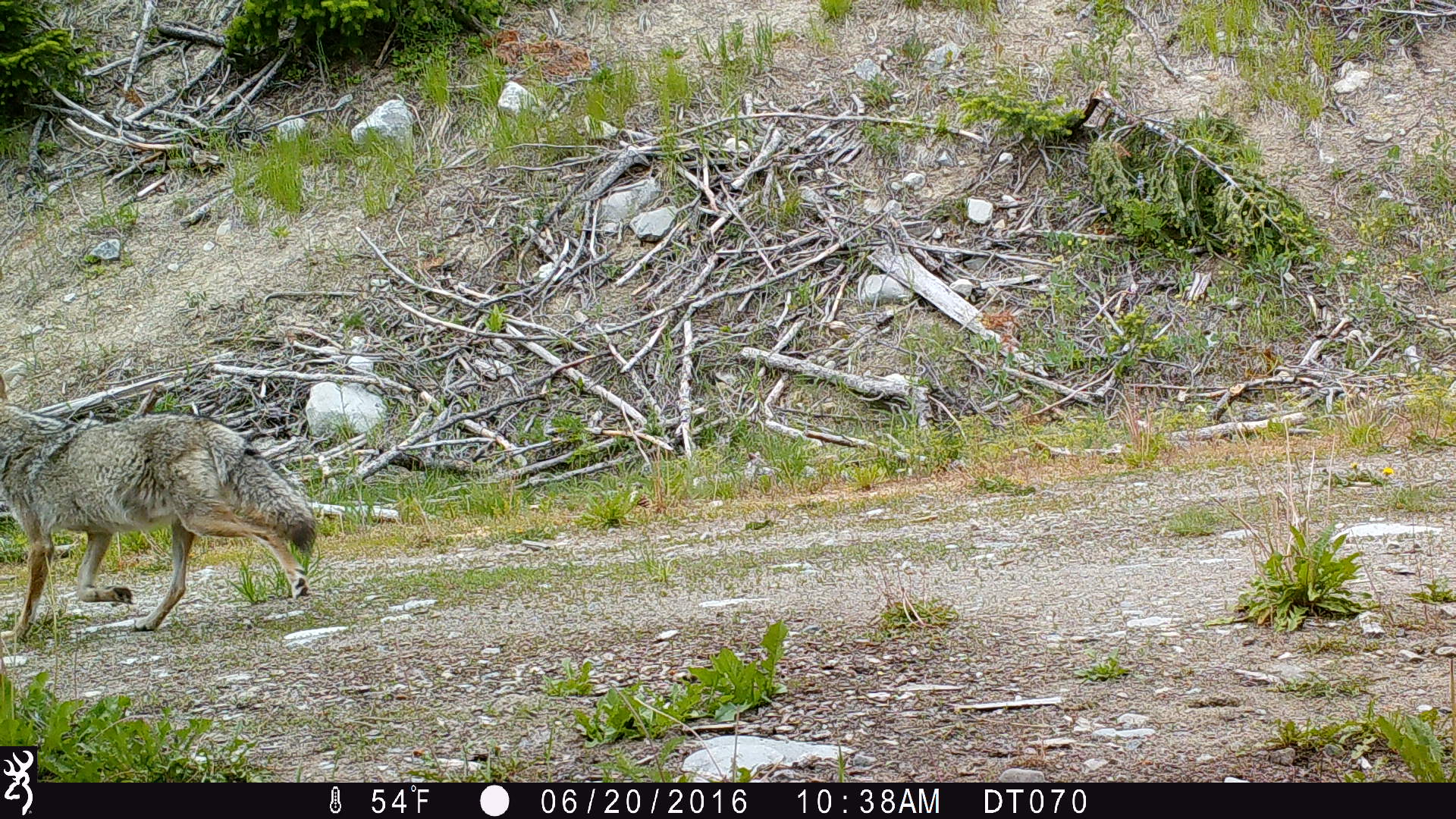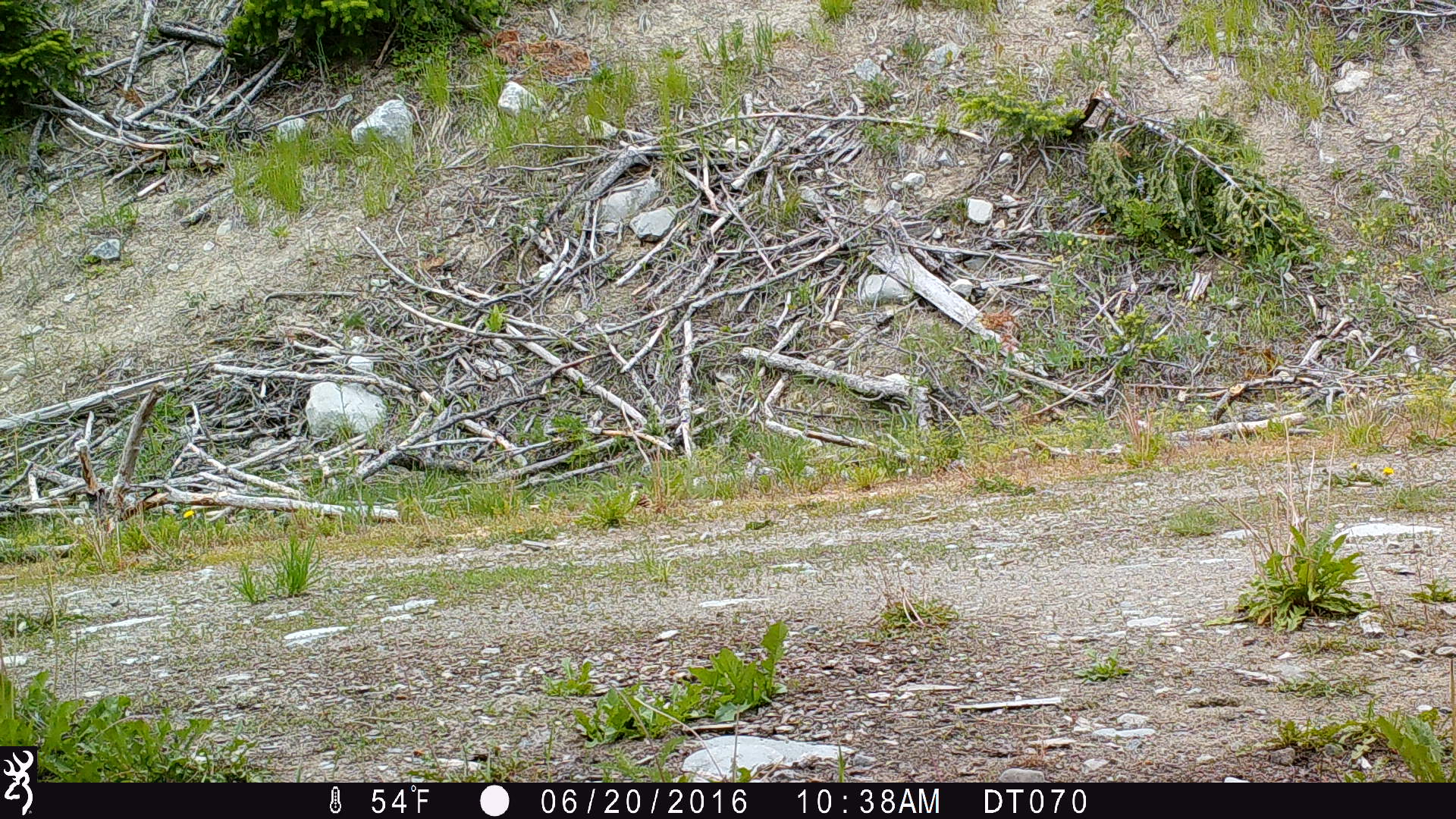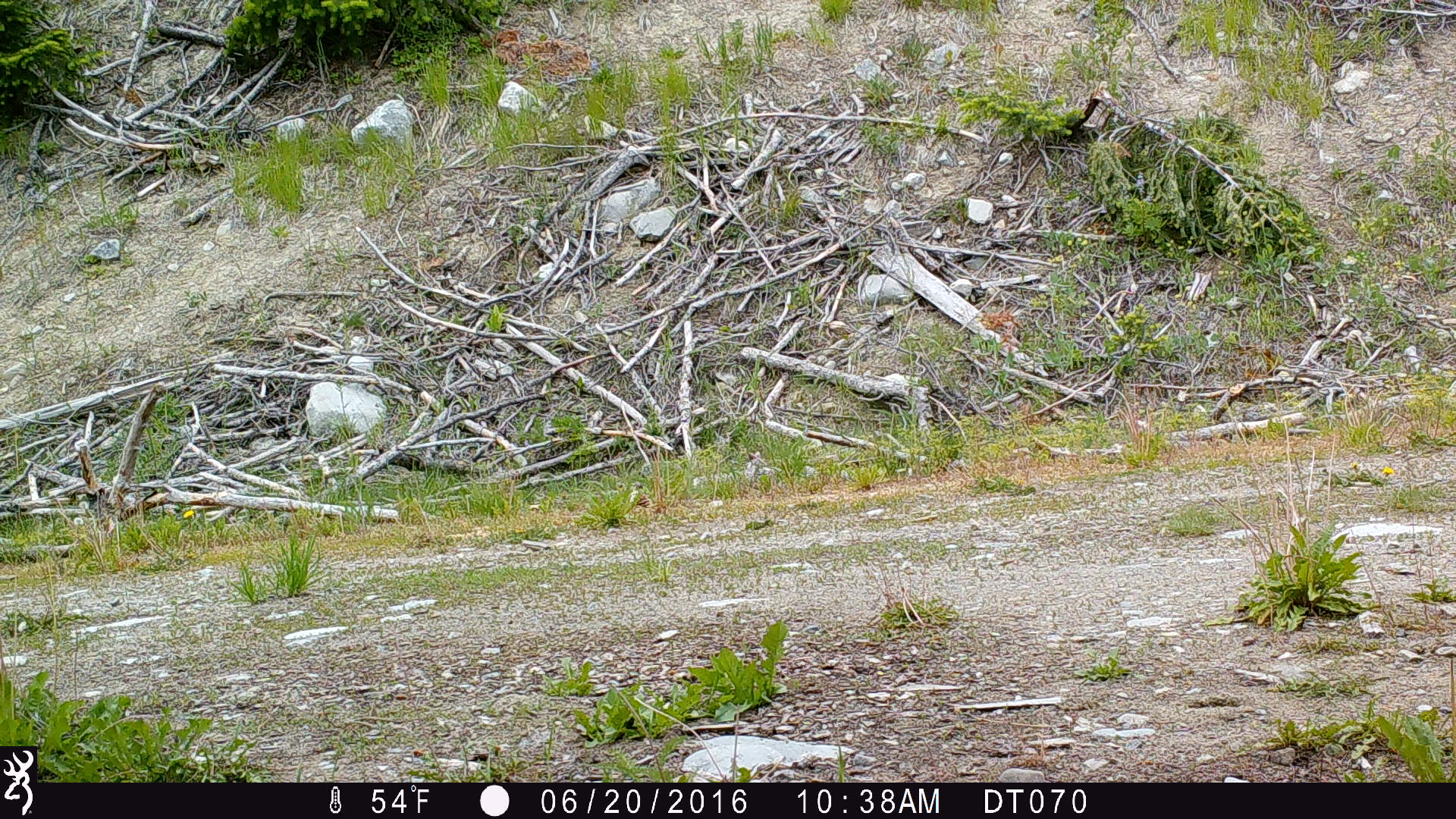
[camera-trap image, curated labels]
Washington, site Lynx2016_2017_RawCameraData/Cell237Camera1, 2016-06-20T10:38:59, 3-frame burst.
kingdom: Animalia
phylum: Chordata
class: Mammalia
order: Carnivora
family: Canidae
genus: Canis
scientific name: Canis latrans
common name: coyote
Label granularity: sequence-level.